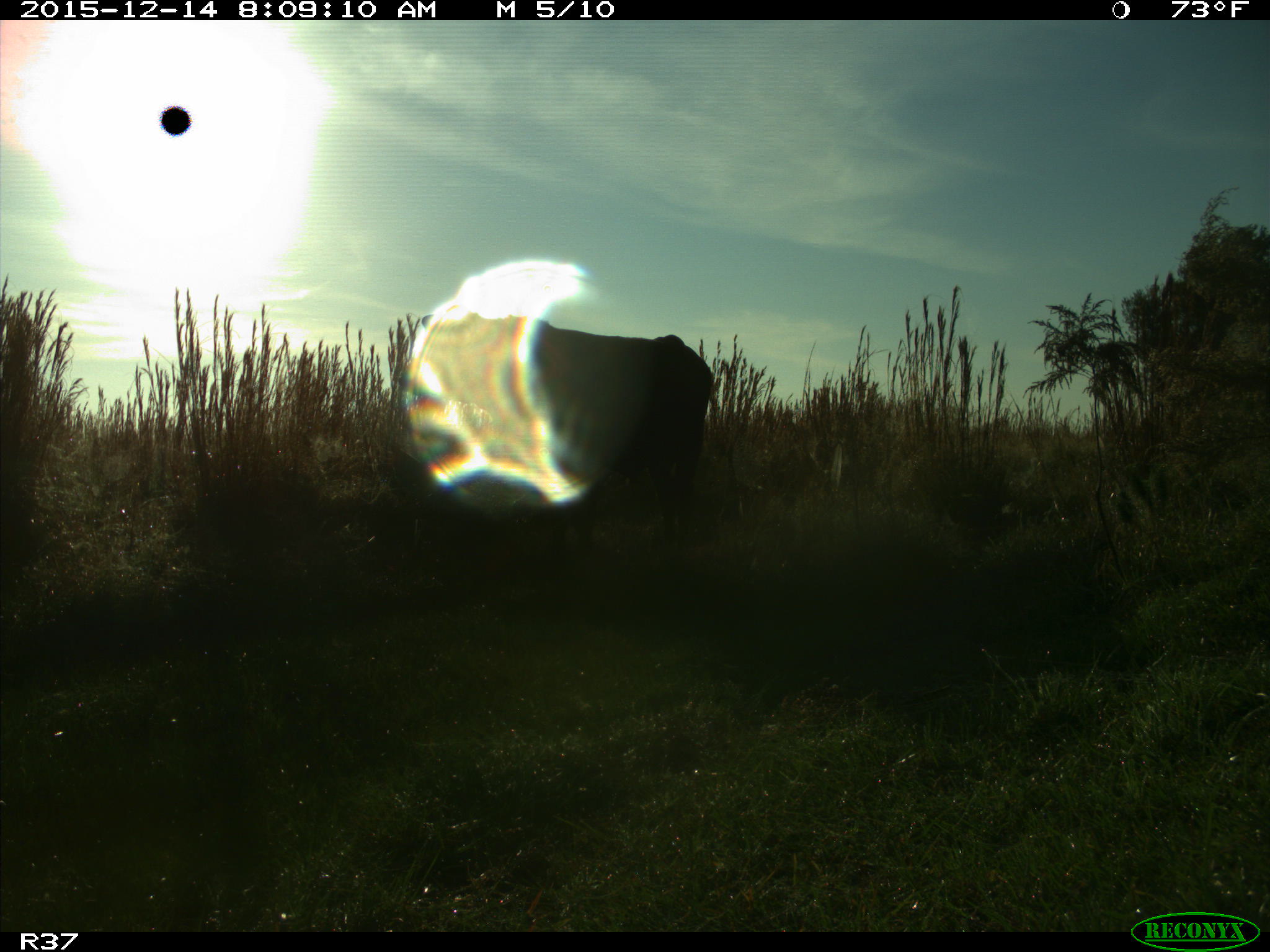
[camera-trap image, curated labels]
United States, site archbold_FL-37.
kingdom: Animalia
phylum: Chordata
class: Mammalia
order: Artiodactyla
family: Bovidae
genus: Bos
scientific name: Bos taurus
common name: domestic cow